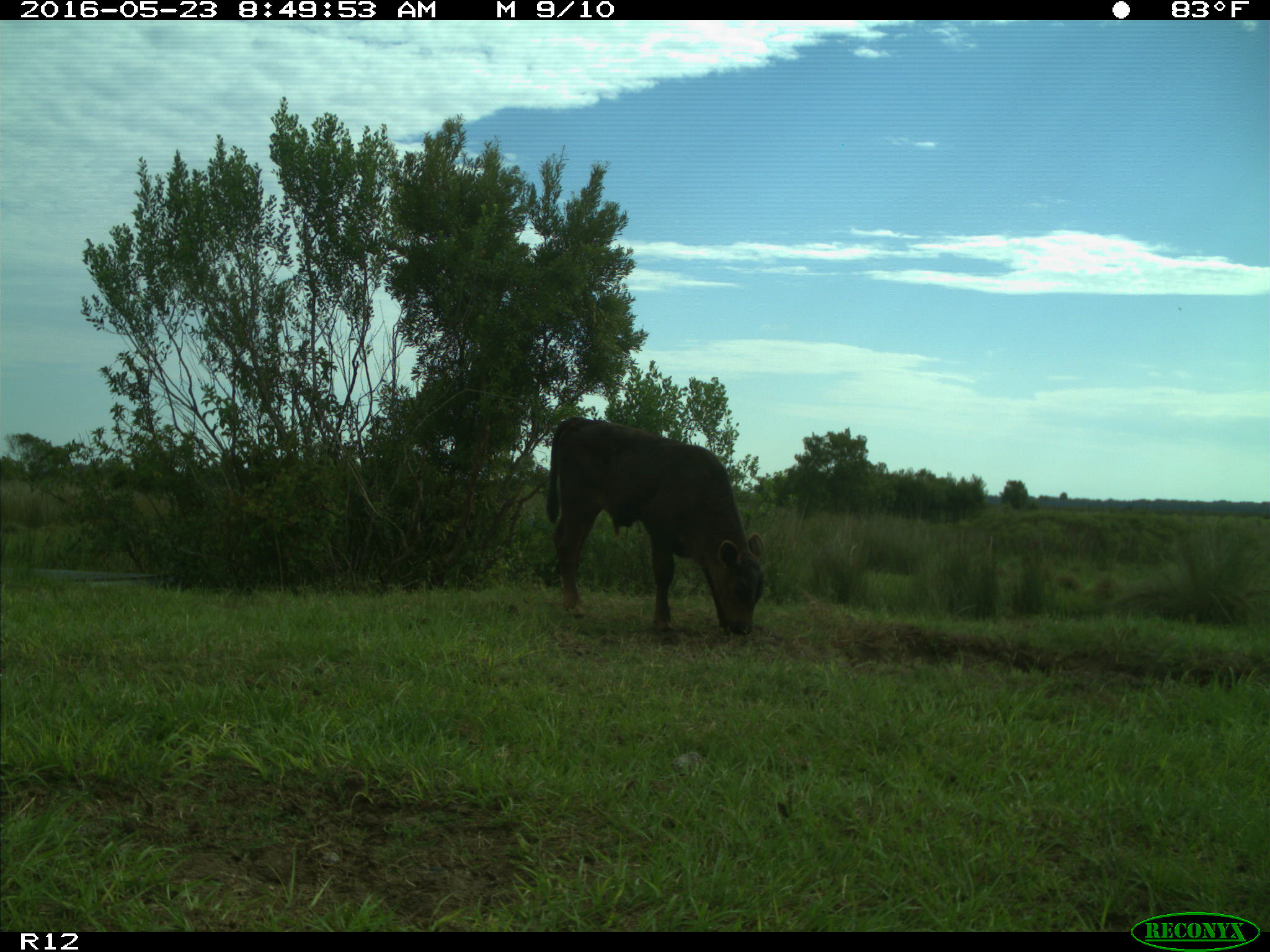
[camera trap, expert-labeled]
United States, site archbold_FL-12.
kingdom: Animalia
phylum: Chordata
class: Mammalia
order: Artiodactyla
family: Bovidae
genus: Bos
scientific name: Bos taurus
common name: domestic cow